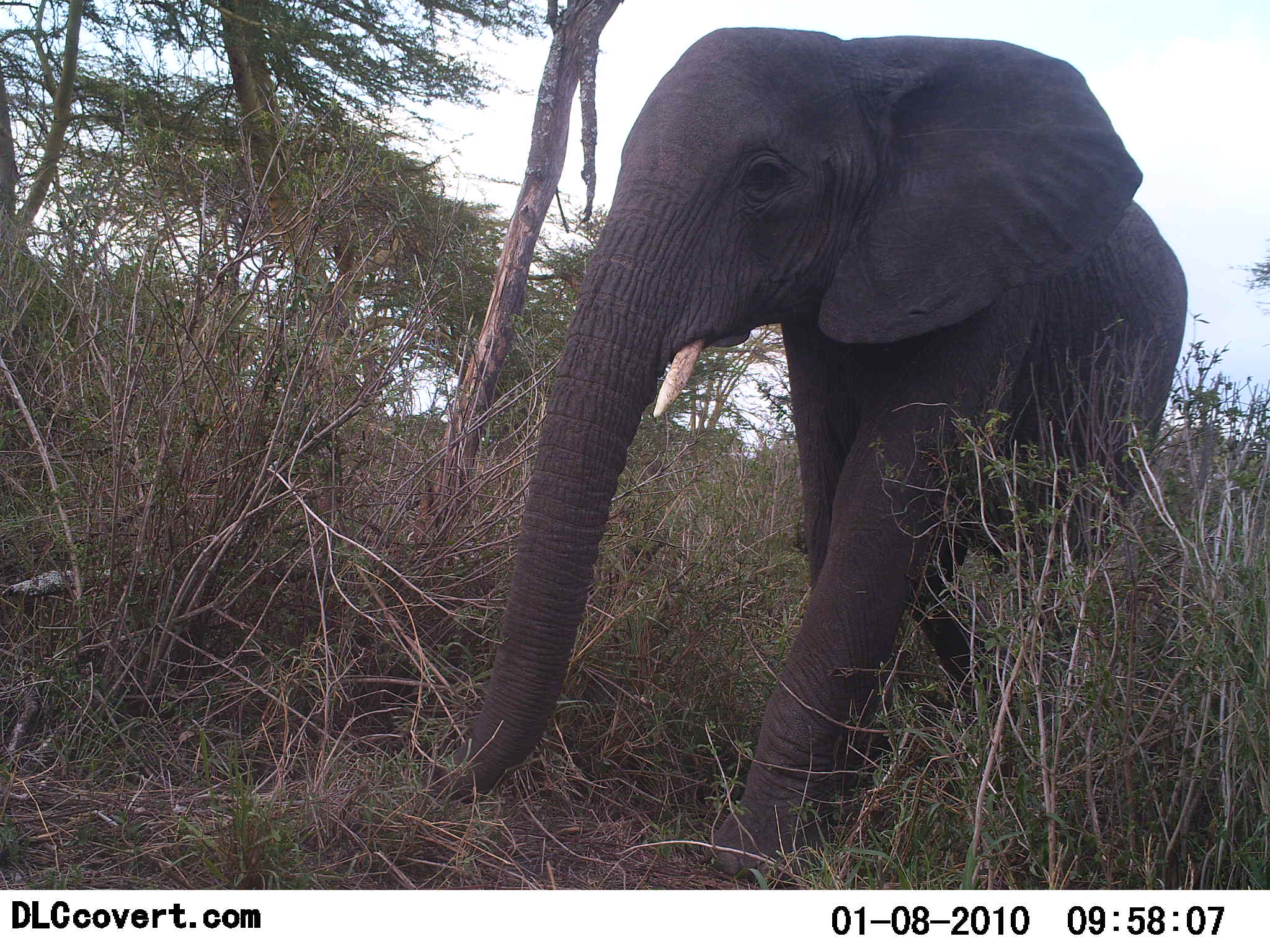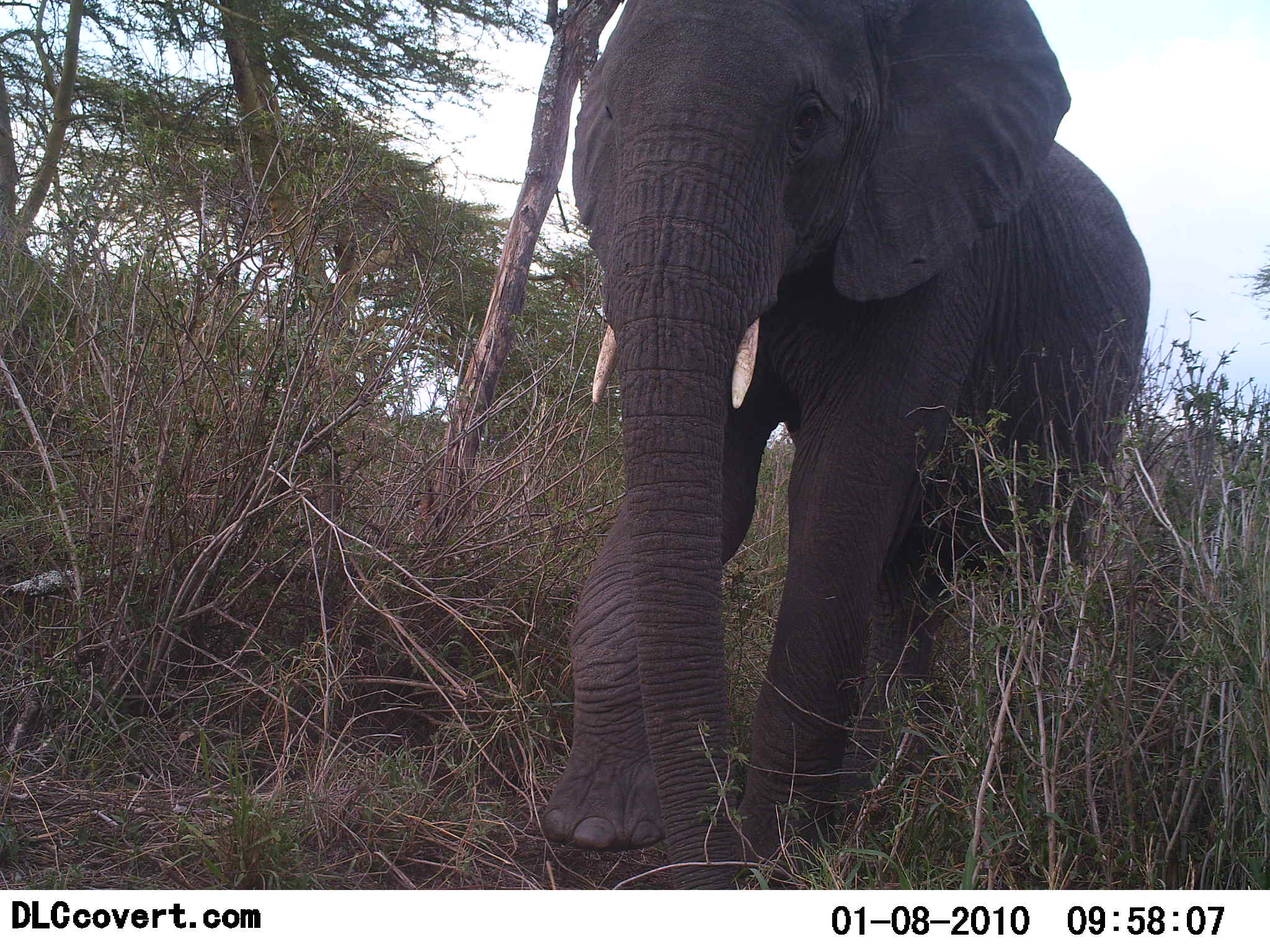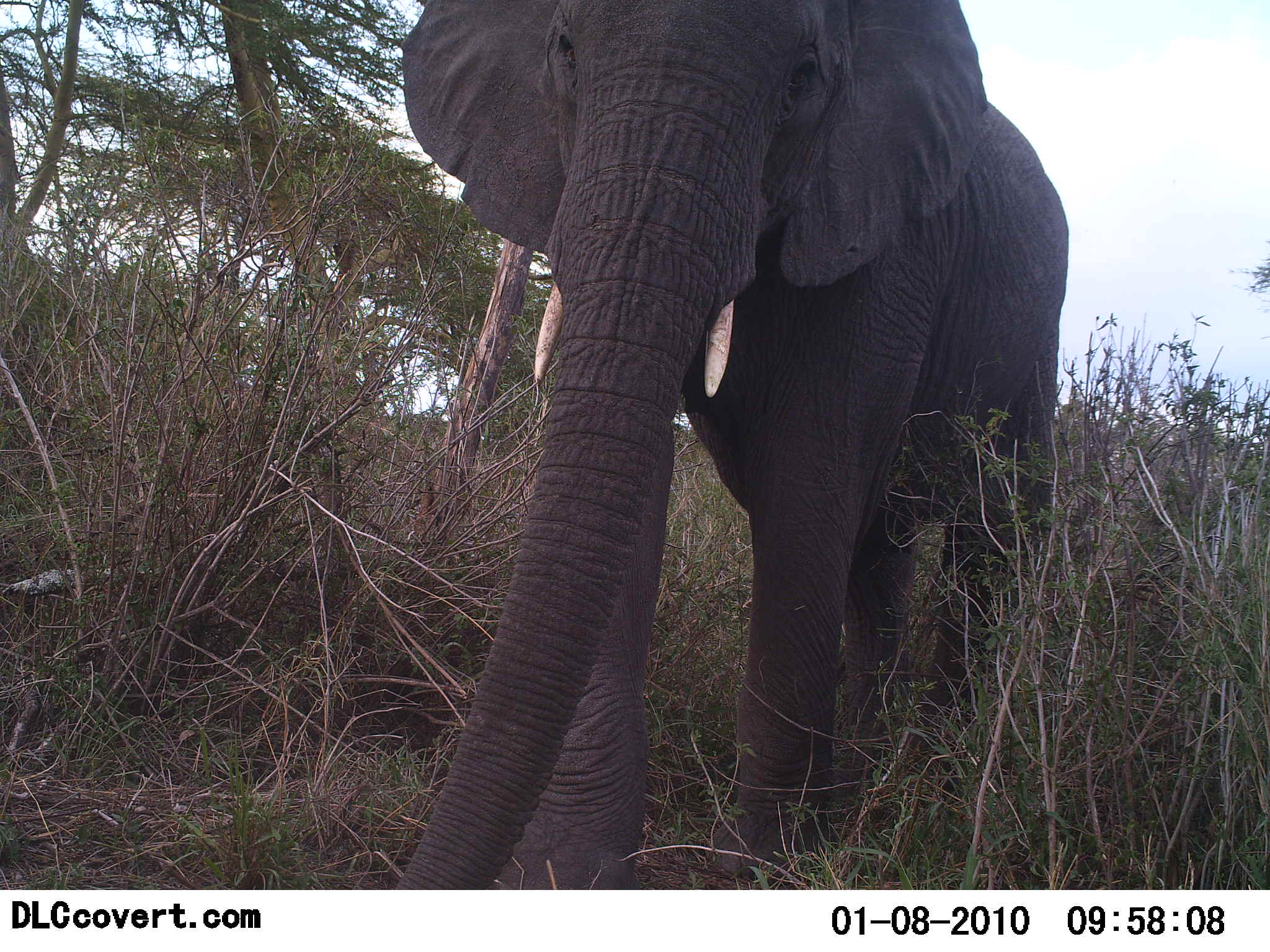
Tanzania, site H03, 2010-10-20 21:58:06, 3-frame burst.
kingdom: Animalia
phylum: Chordata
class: Mammalia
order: Proboscidea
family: Elephantidae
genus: Loxodonta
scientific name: Loxodonta africana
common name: african bush elephant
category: elephant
Elephant (african bush elephant) (Loxodonta africana), count 1. Behavior (volunteer vote fractions): standing 11%, resting 0%, moving 94%, interacting 0%. Young present (vote fraction): 0%. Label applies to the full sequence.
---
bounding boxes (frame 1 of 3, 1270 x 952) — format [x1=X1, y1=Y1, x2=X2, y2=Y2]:
animal: [x1=445, y1=29, x2=1189, y2=887]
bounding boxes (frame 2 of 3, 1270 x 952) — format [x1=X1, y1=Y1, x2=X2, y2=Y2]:
animal: [x1=536, y1=0, x2=1151, y2=890]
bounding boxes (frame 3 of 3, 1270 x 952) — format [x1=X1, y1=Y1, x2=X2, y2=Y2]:
animal: [x1=370, y1=0, x2=1073, y2=889]